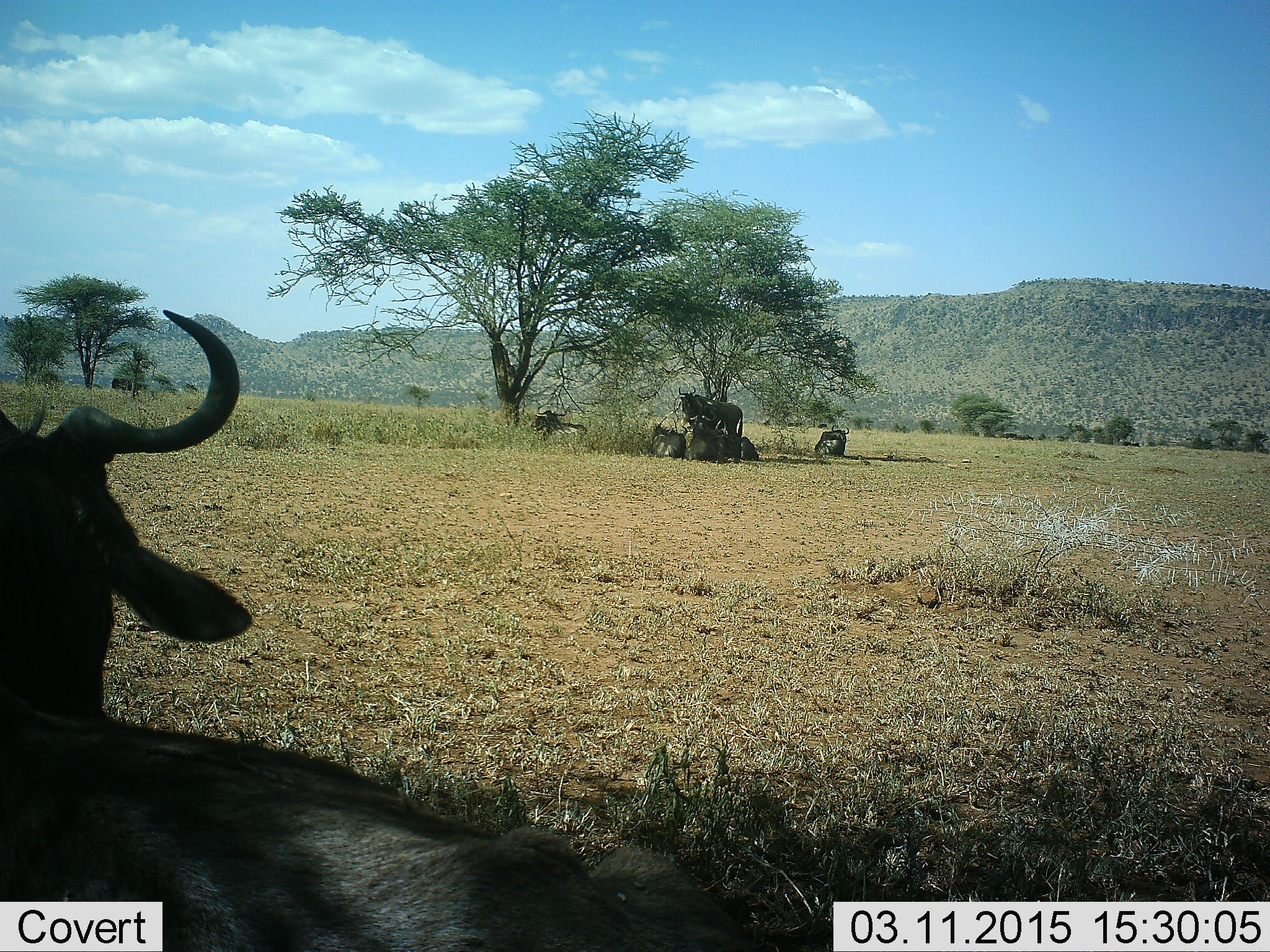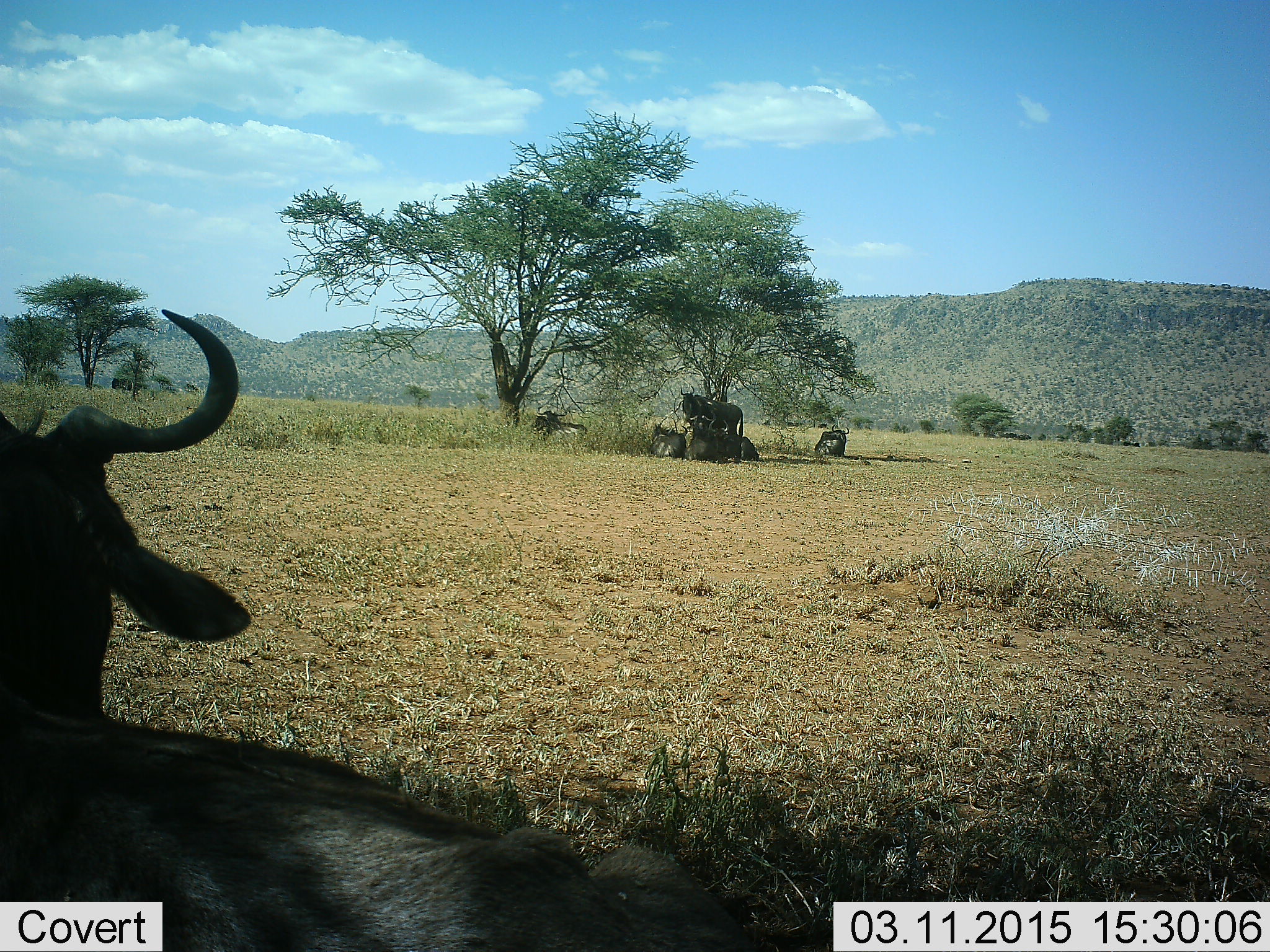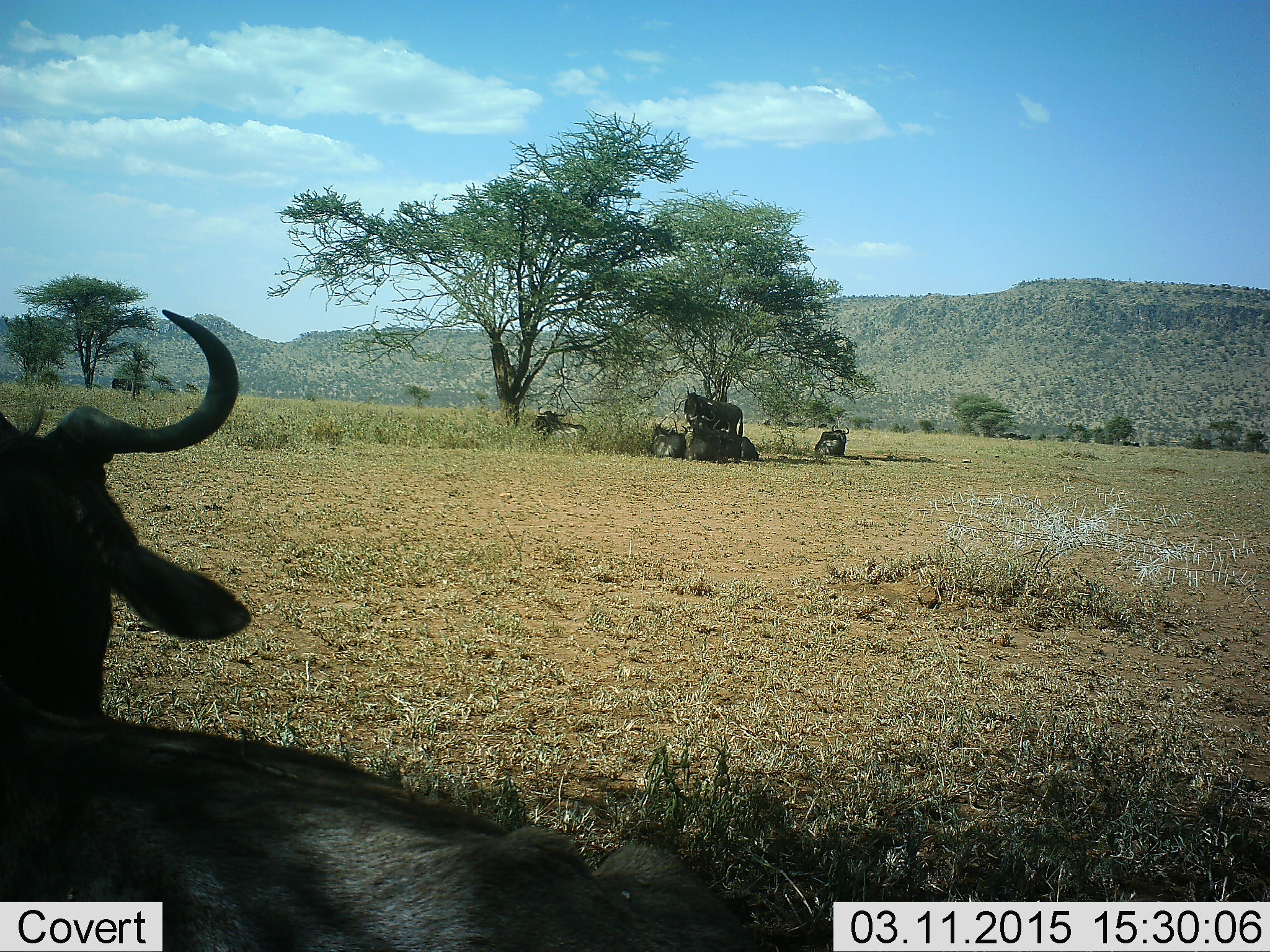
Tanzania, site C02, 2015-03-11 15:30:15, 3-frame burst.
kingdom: Animalia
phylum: Chordata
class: Mammalia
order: Artiodactyla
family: Bovidae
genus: Connochaetes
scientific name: Connochaetes taurinus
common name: blue wildebeest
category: wildebeest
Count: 6.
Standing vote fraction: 50%.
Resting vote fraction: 100%.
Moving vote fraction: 0%.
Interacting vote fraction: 0%.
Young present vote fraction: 10%.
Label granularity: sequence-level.